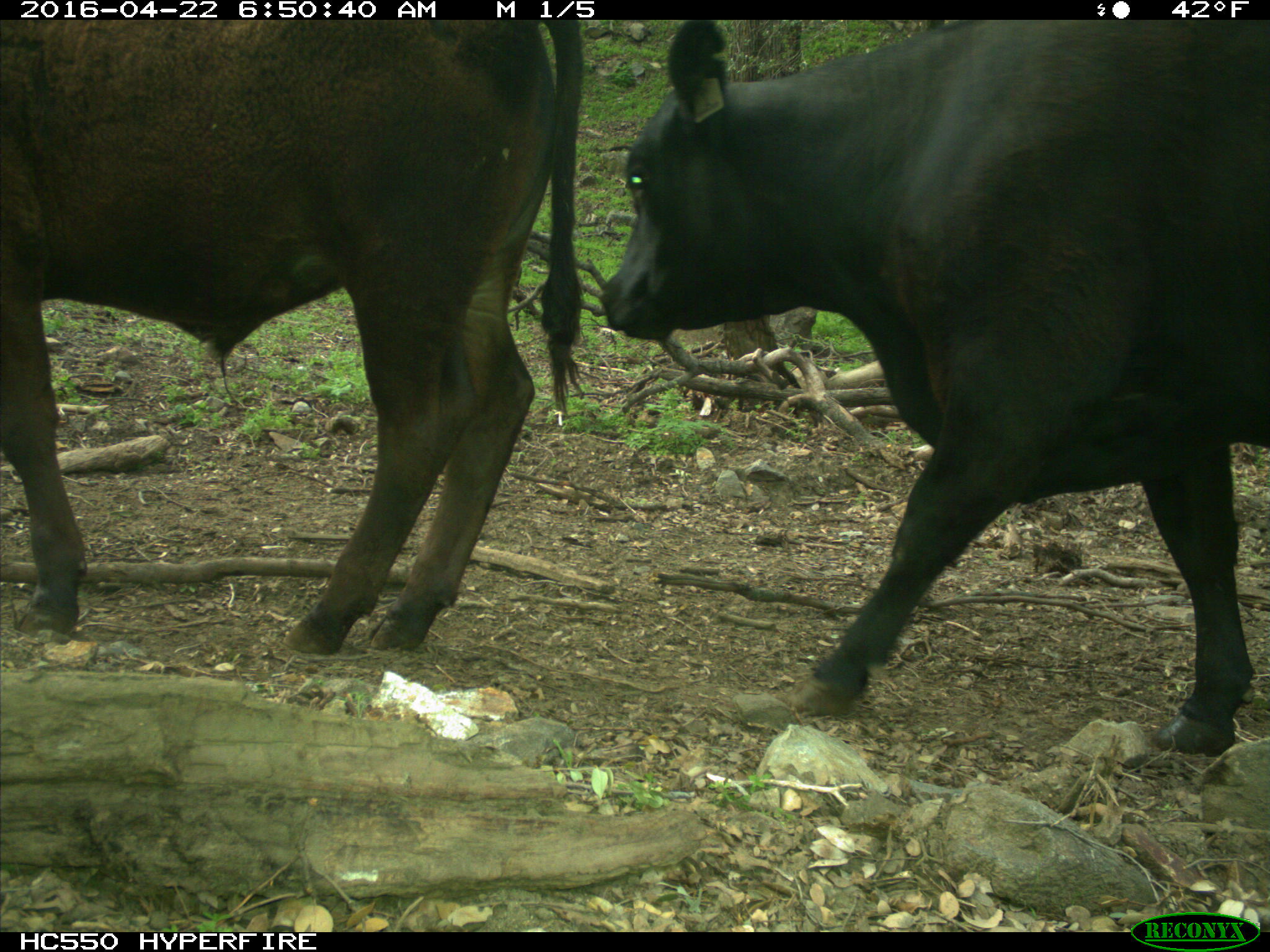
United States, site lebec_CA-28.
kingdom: Animalia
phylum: Chordata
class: Mammalia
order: Artiodactyla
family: Bovidae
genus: Bos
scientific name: Bos taurus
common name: domestic cow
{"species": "Bos taurus (domestic cow)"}